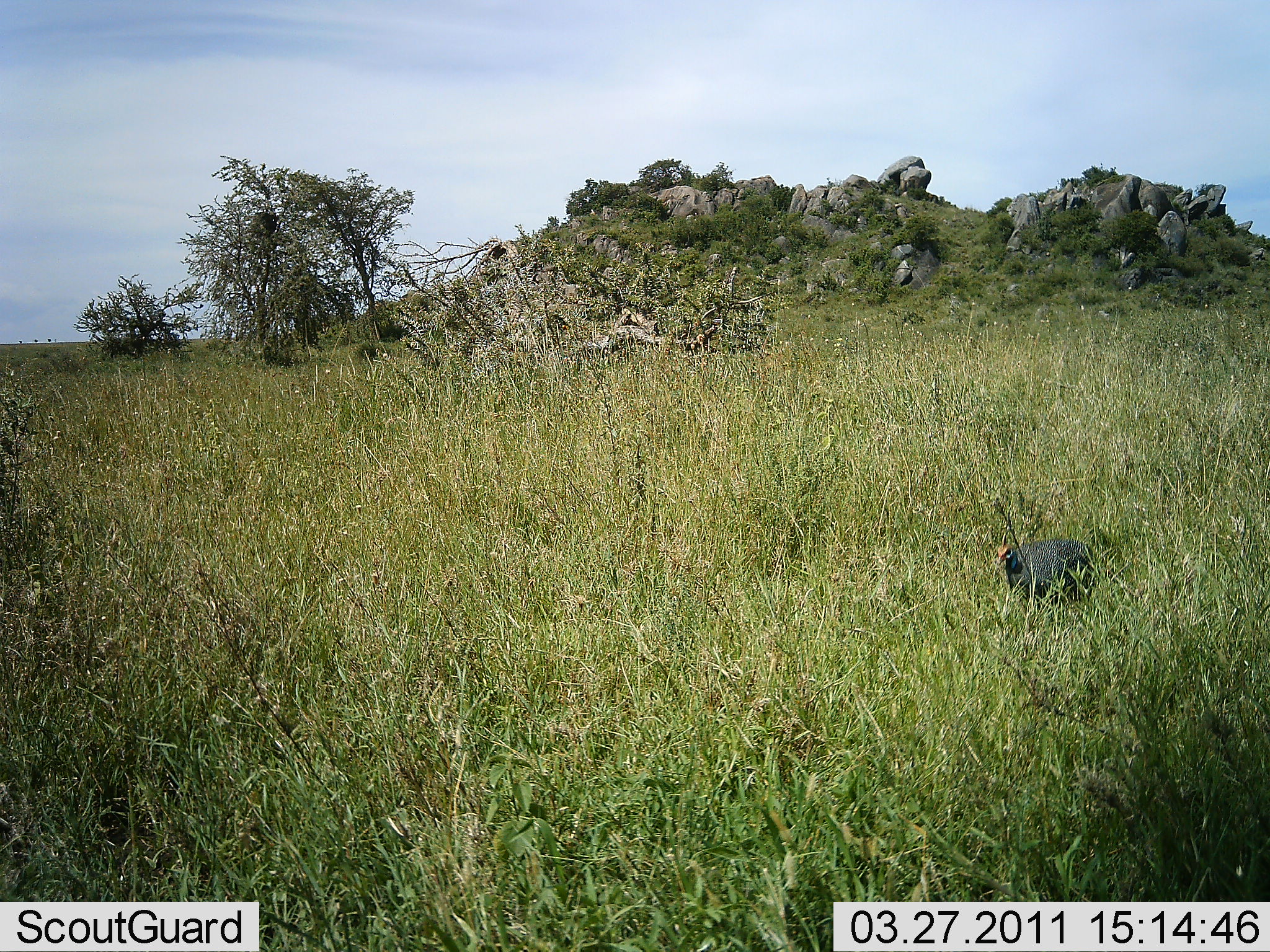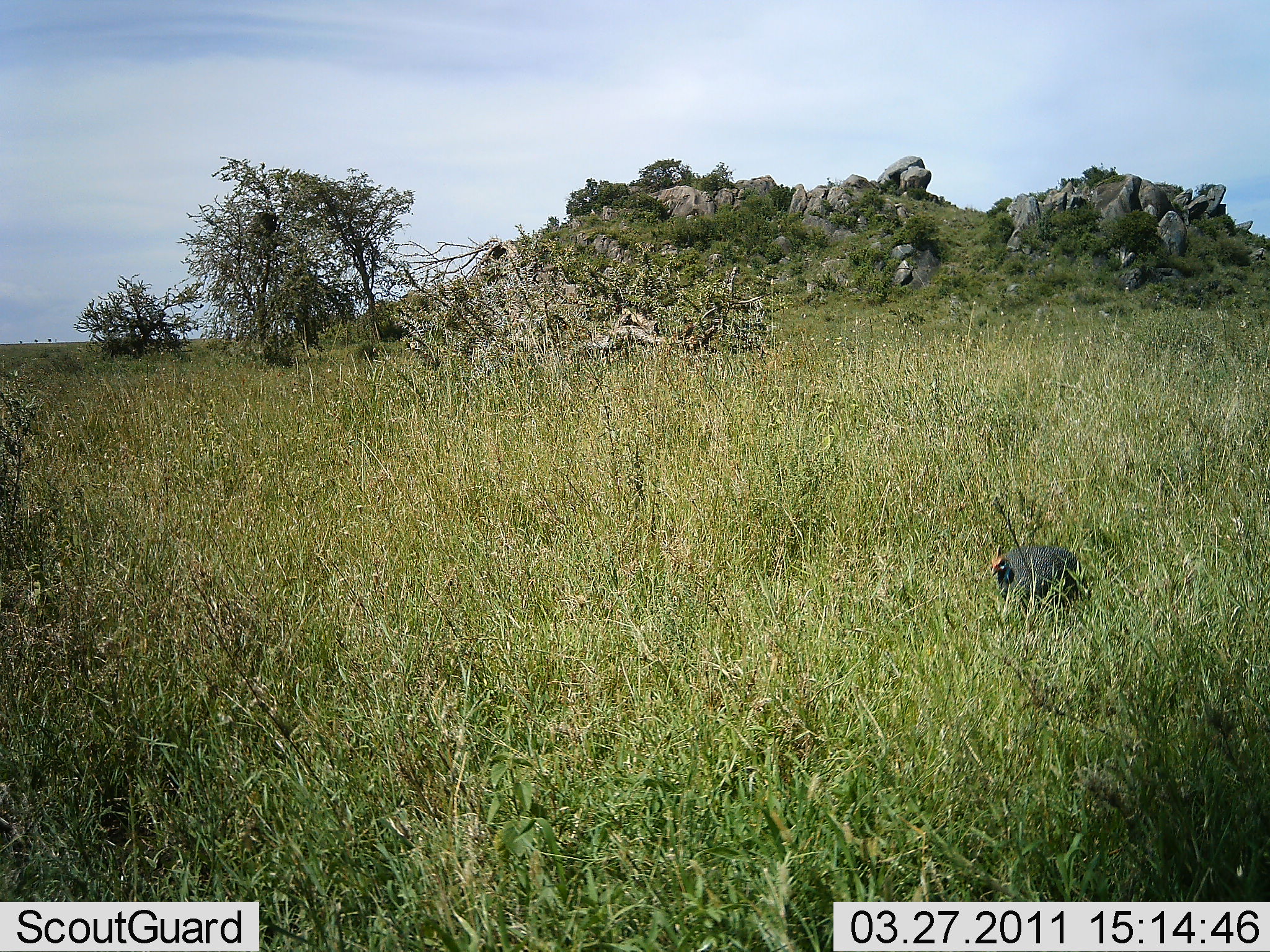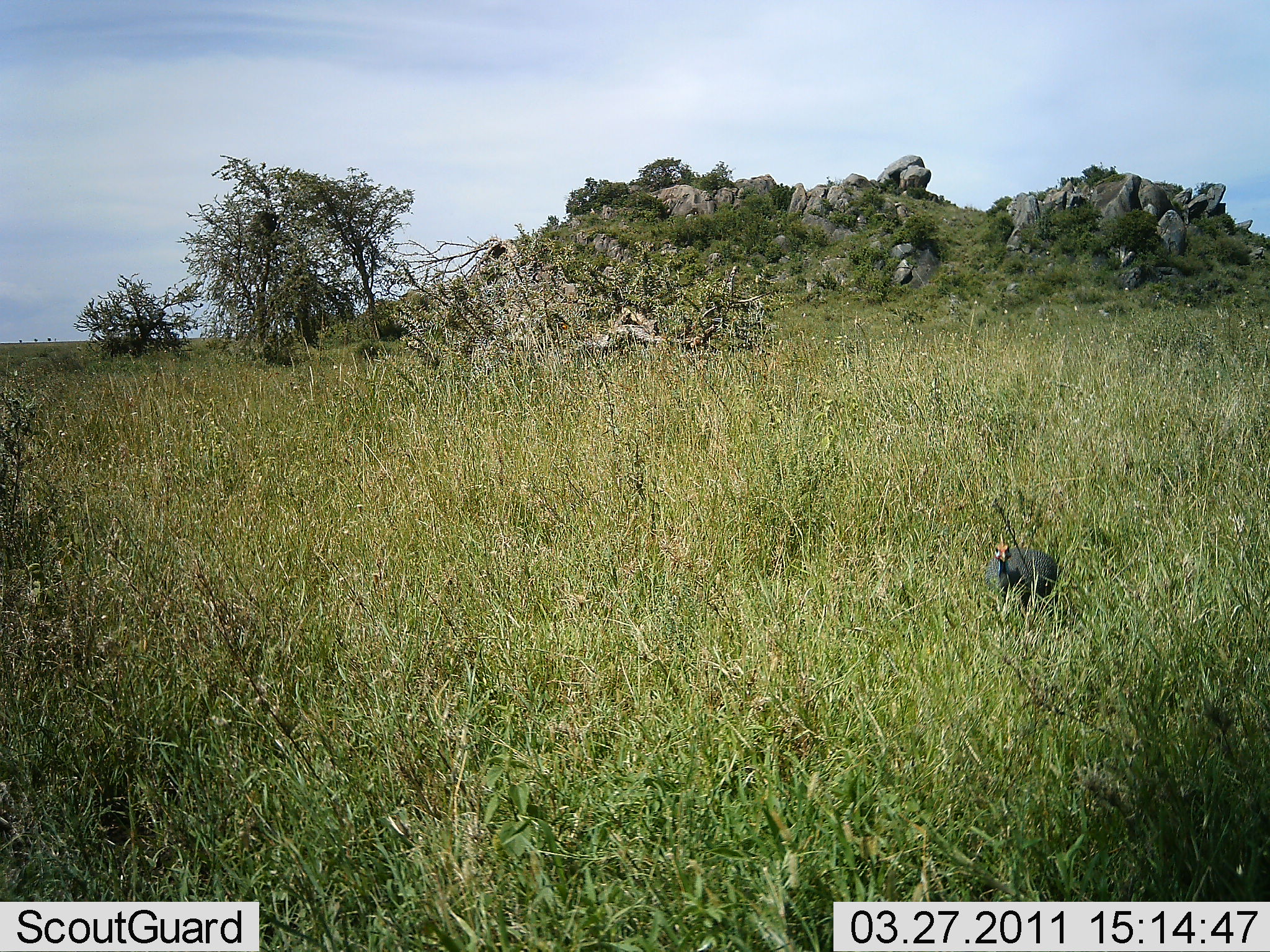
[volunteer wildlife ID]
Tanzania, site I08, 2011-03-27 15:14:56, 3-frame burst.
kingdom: Animalia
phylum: Chordata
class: Aves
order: Galliformes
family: Numididae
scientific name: Numididae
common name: guinea fowl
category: guineafowl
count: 1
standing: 42%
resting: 0%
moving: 58%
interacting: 0%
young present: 0%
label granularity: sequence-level